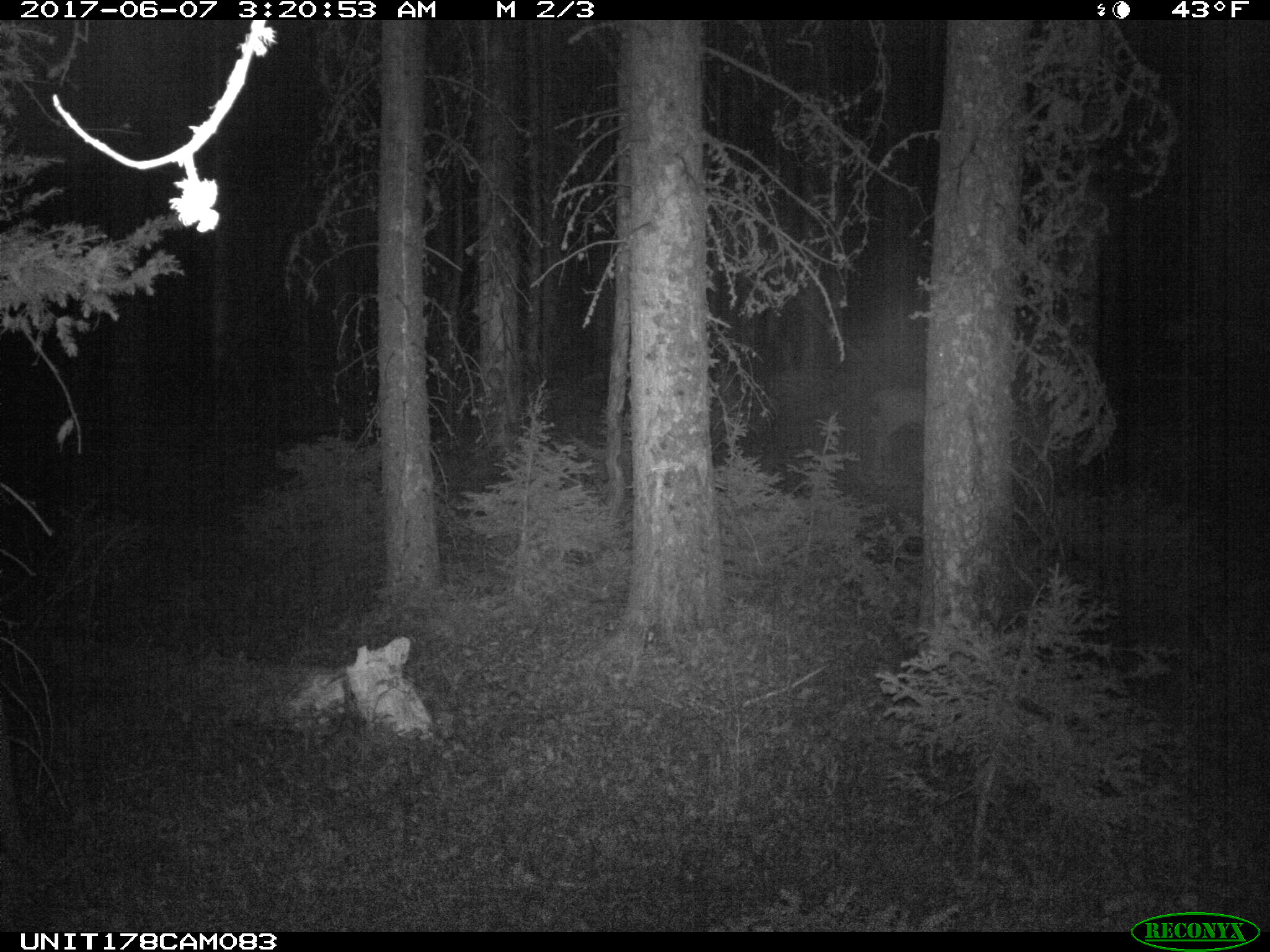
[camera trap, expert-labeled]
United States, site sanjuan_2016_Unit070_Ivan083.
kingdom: Animalia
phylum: Chordata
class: Mammalia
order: Artiodactyla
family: Cervidae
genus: Odocoileus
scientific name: Odocoileus hemionus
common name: mule deer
Odocoileus hemionus (mule deer).